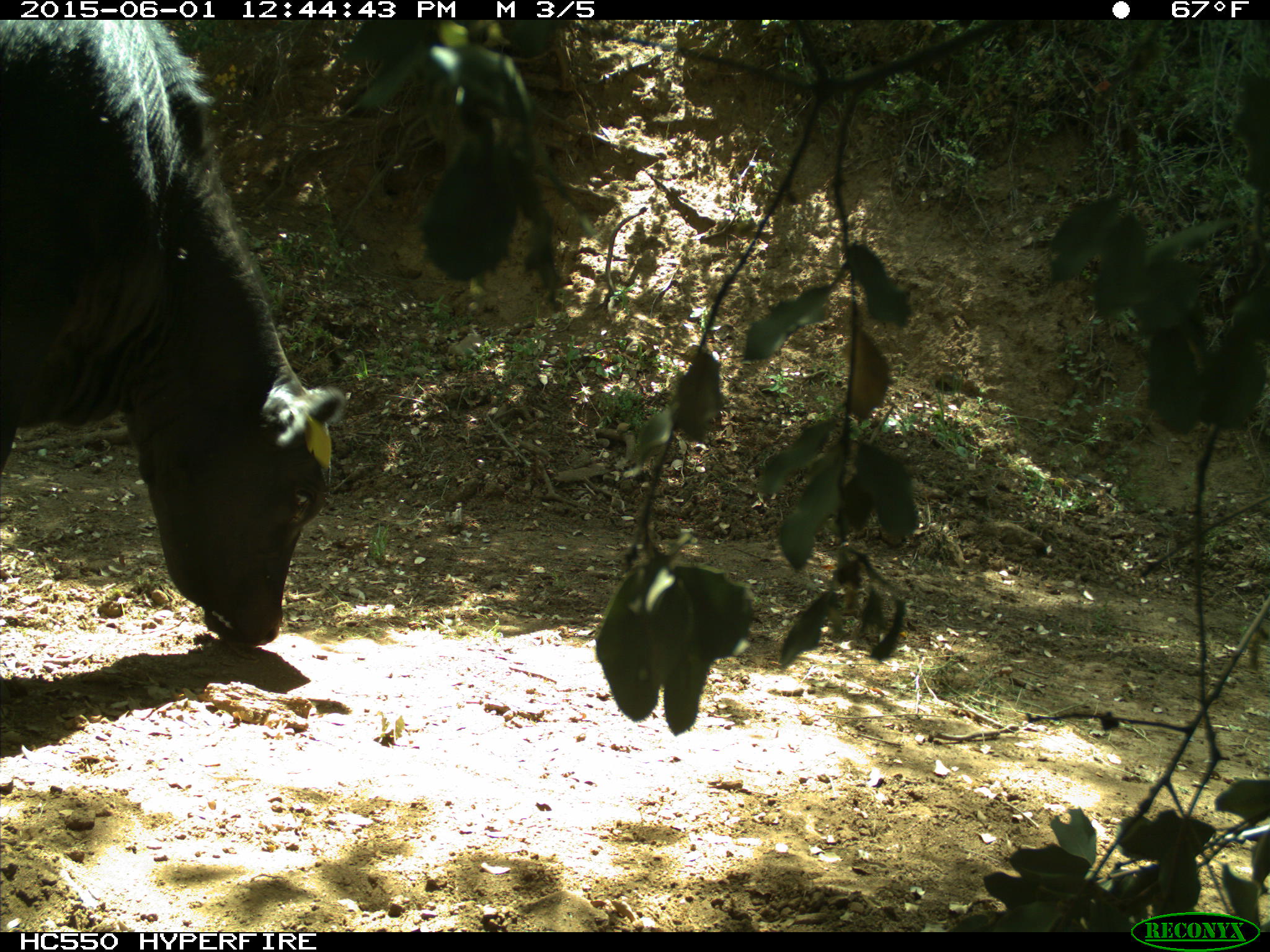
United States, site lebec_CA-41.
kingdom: Animalia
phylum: Chordata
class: Mammalia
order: Artiodactyla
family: Bovidae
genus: Bos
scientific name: Bos taurus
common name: domestic cow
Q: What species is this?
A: Bos taurus (domestic cow).